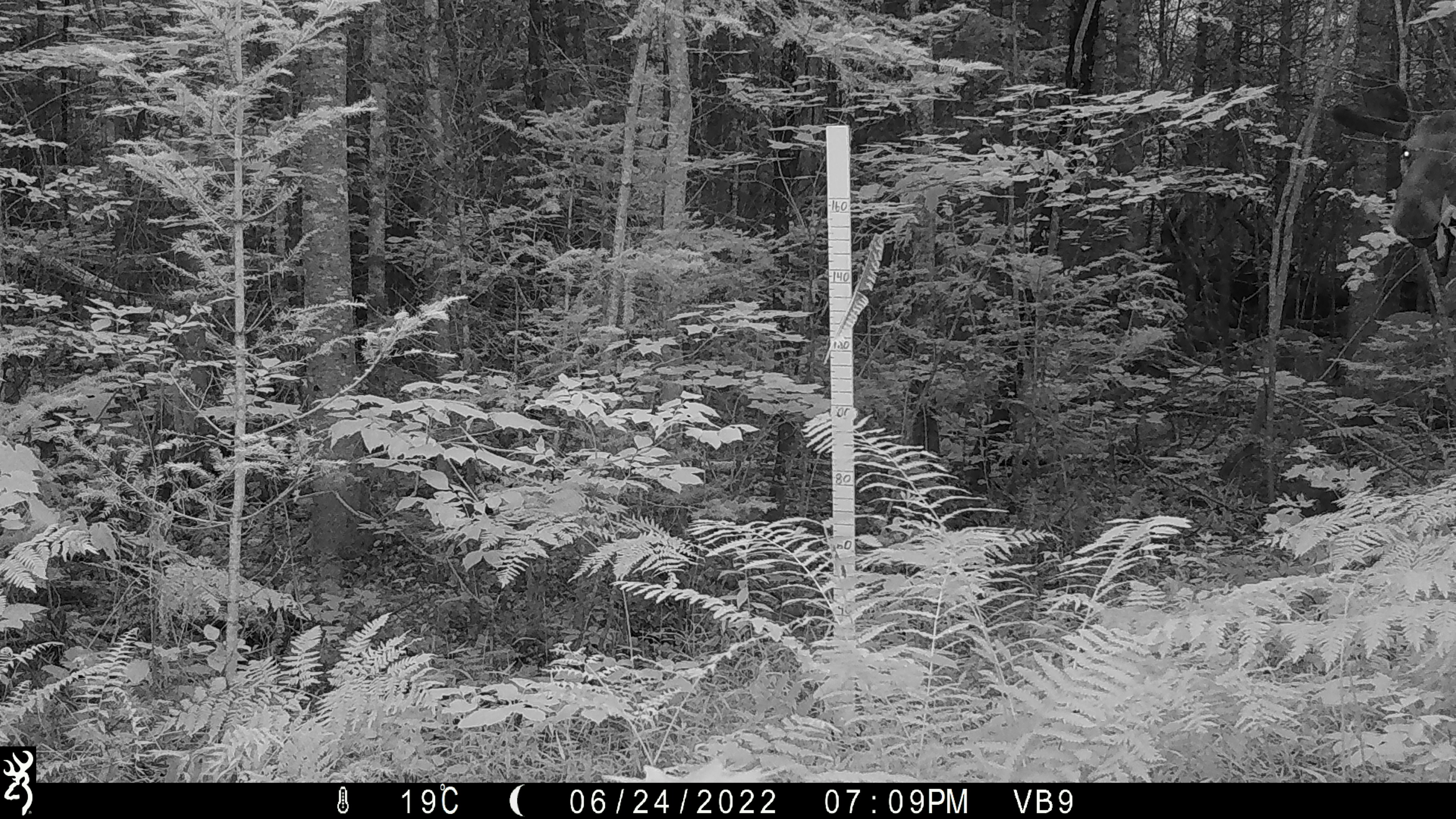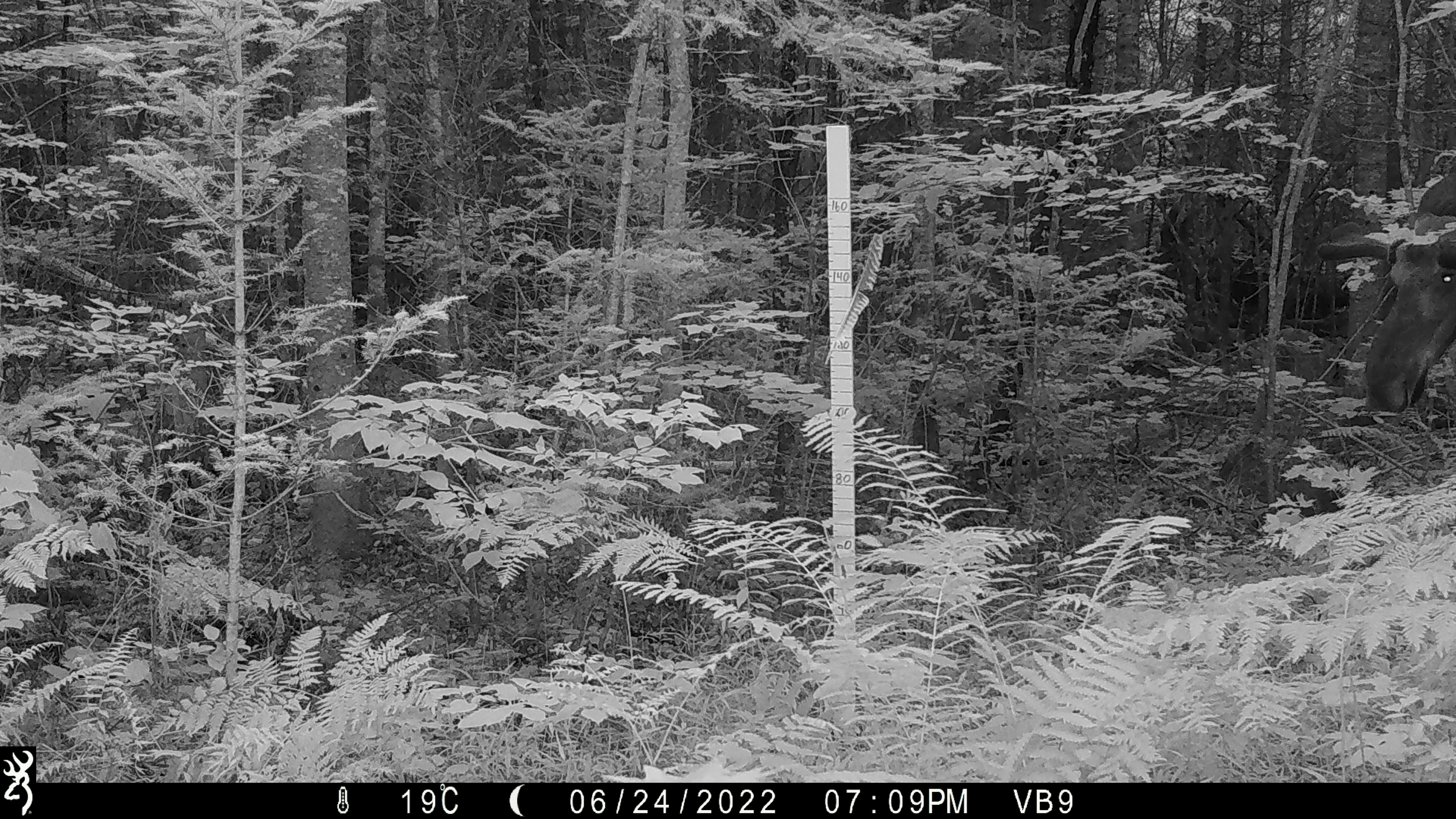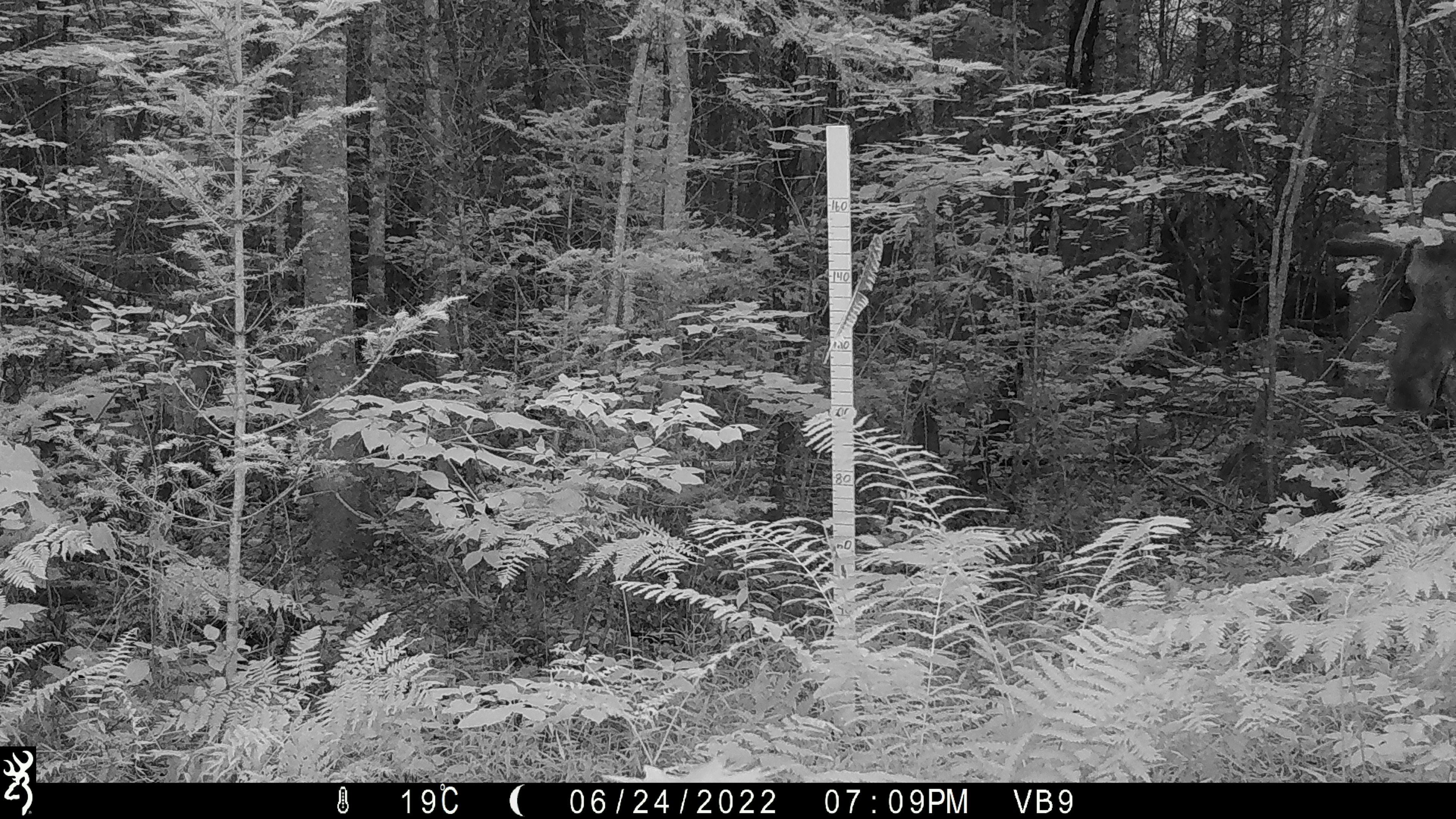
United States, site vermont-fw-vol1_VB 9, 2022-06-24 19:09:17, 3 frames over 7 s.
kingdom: Animalia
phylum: Chordata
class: Mammalia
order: Artiodactyla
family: Cervidae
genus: Alces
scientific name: Alces alces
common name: moose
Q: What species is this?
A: Moose (Alces alces).